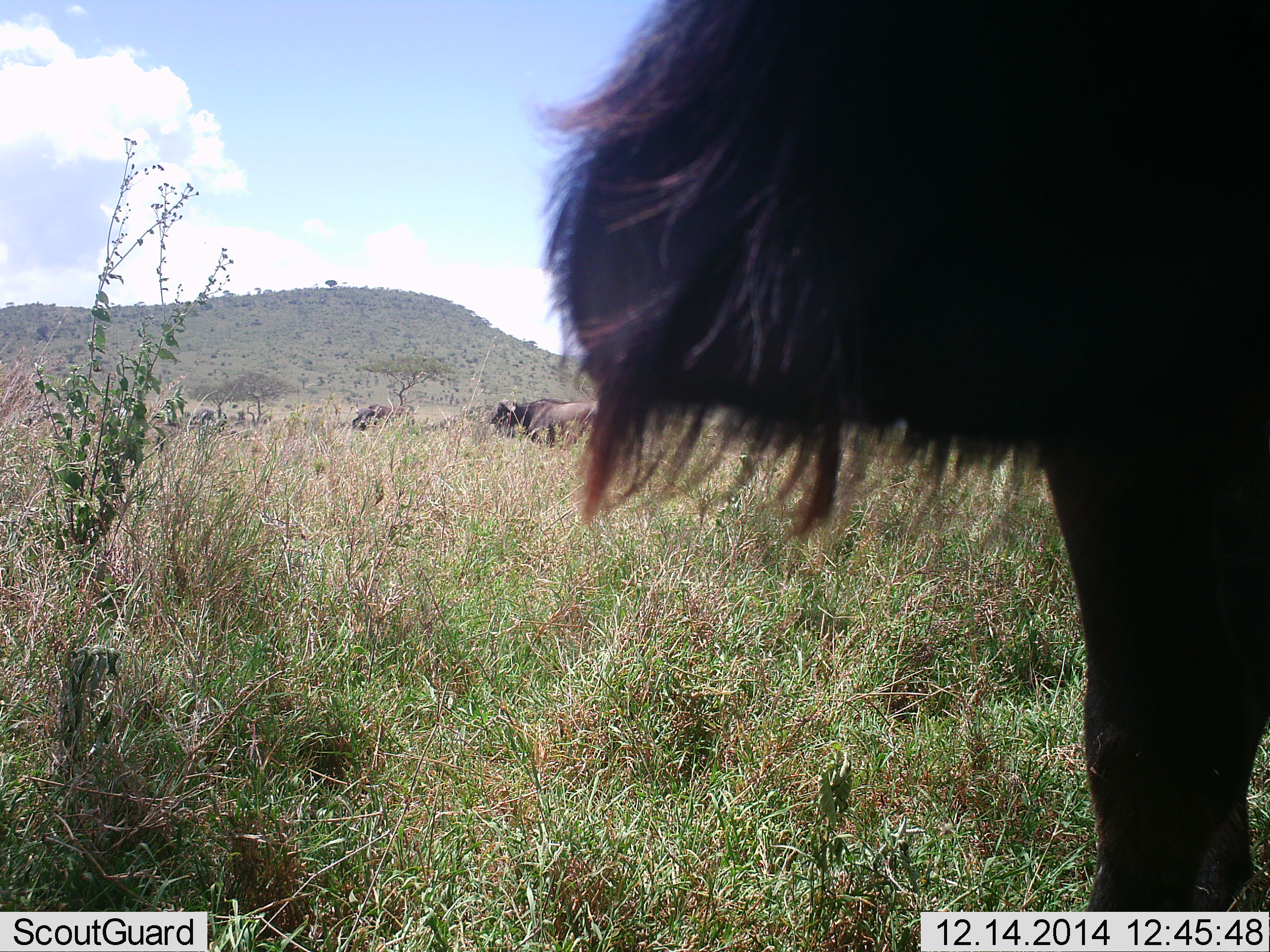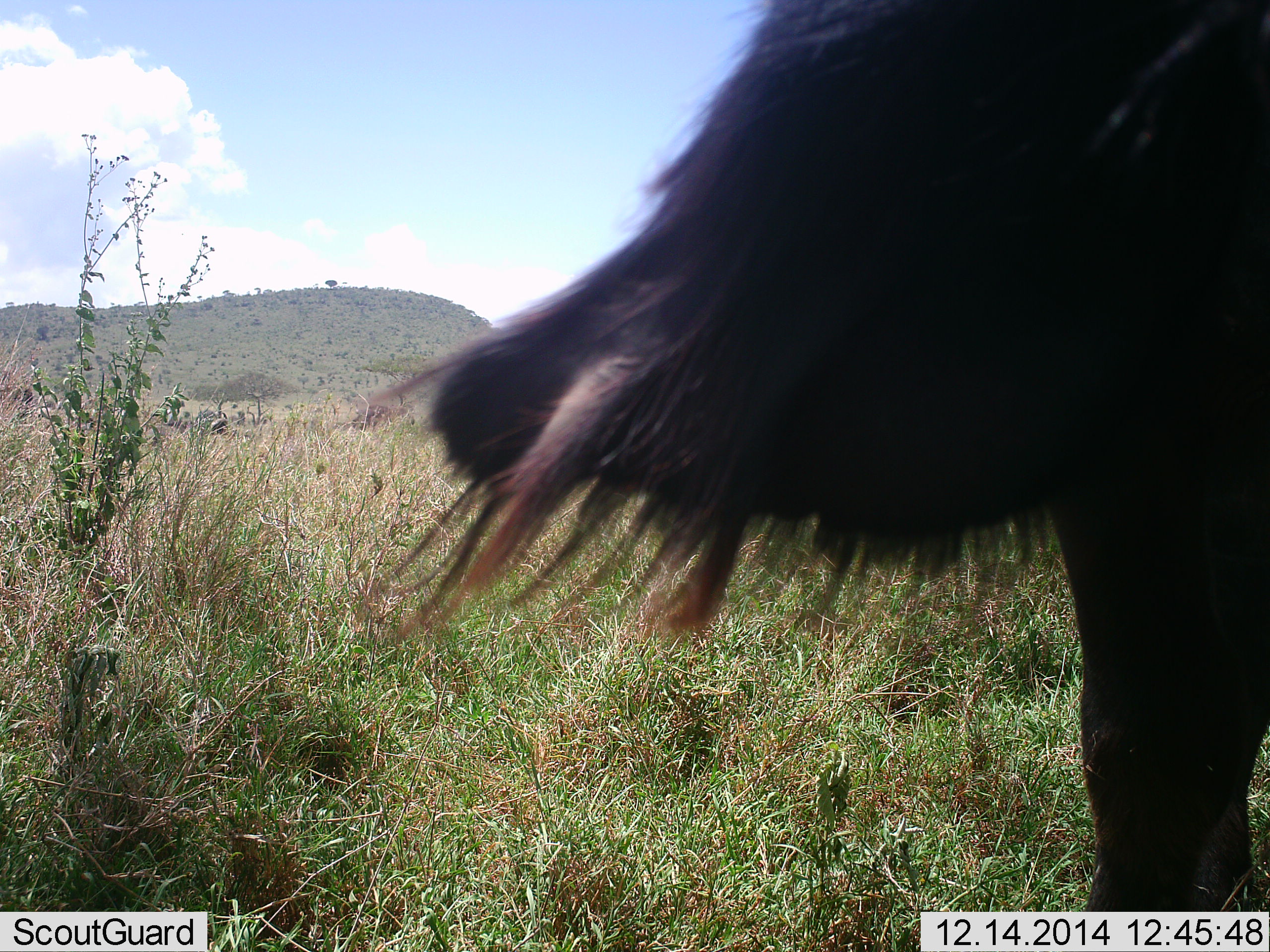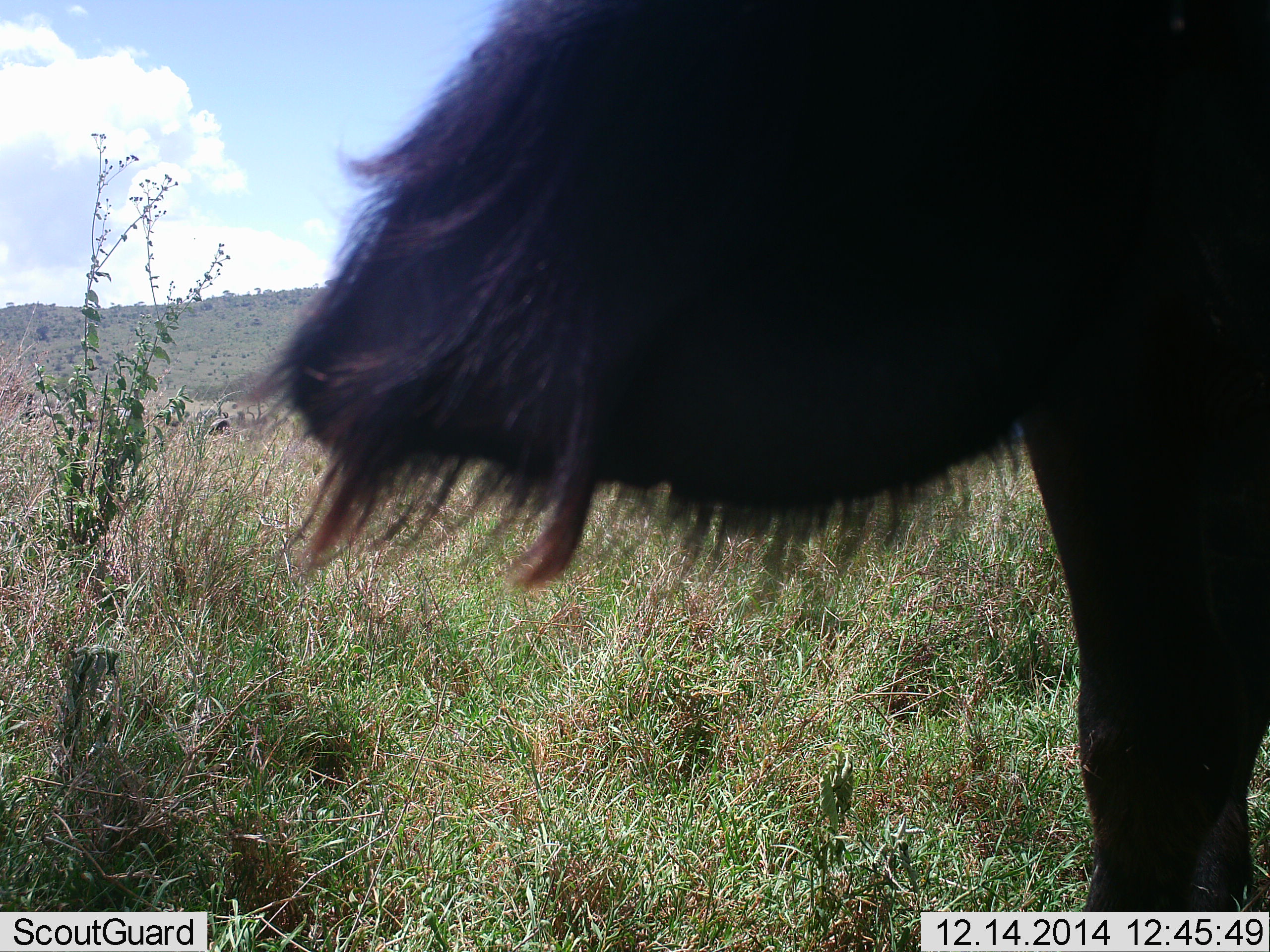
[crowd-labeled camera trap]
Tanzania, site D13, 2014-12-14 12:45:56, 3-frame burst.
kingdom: Animalia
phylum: Chordata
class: Mammalia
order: Artiodactyla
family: Bovidae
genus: Connochaetes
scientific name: Connochaetes taurinus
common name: blue wildebeest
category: wildebeest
Wildebeest (blue wildebeest) (Connochaetes taurinus), count 3. Behavior (volunteer vote fractions): standing 90%, resting 10%, moving 20%, interacting 0%. Young present (vote fraction): 0%. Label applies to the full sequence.